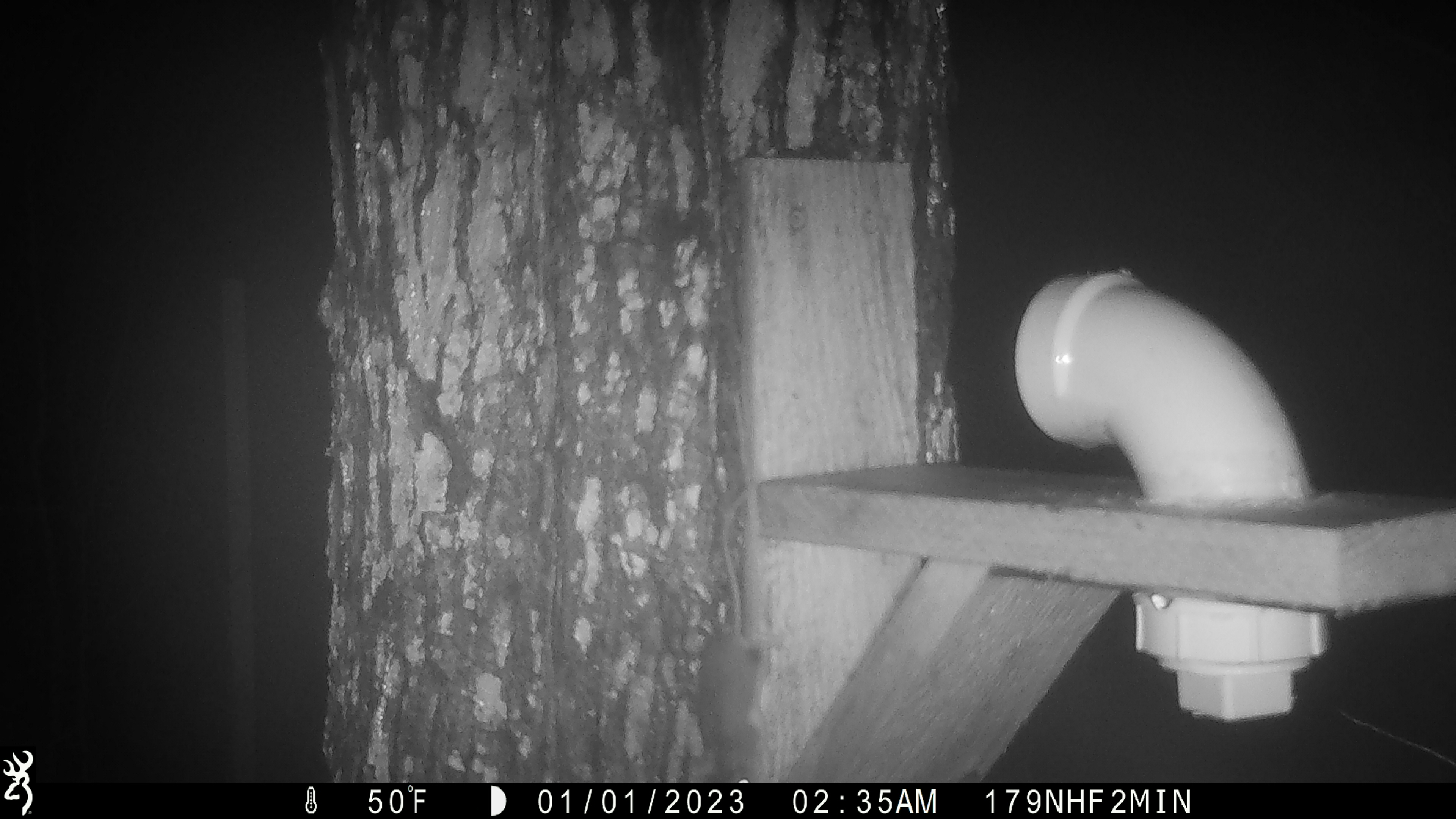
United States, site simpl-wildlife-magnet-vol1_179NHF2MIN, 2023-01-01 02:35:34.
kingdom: Animalia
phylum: Chordata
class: Mammalia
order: Rodentia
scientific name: Rodentia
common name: mouse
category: mouse sp.